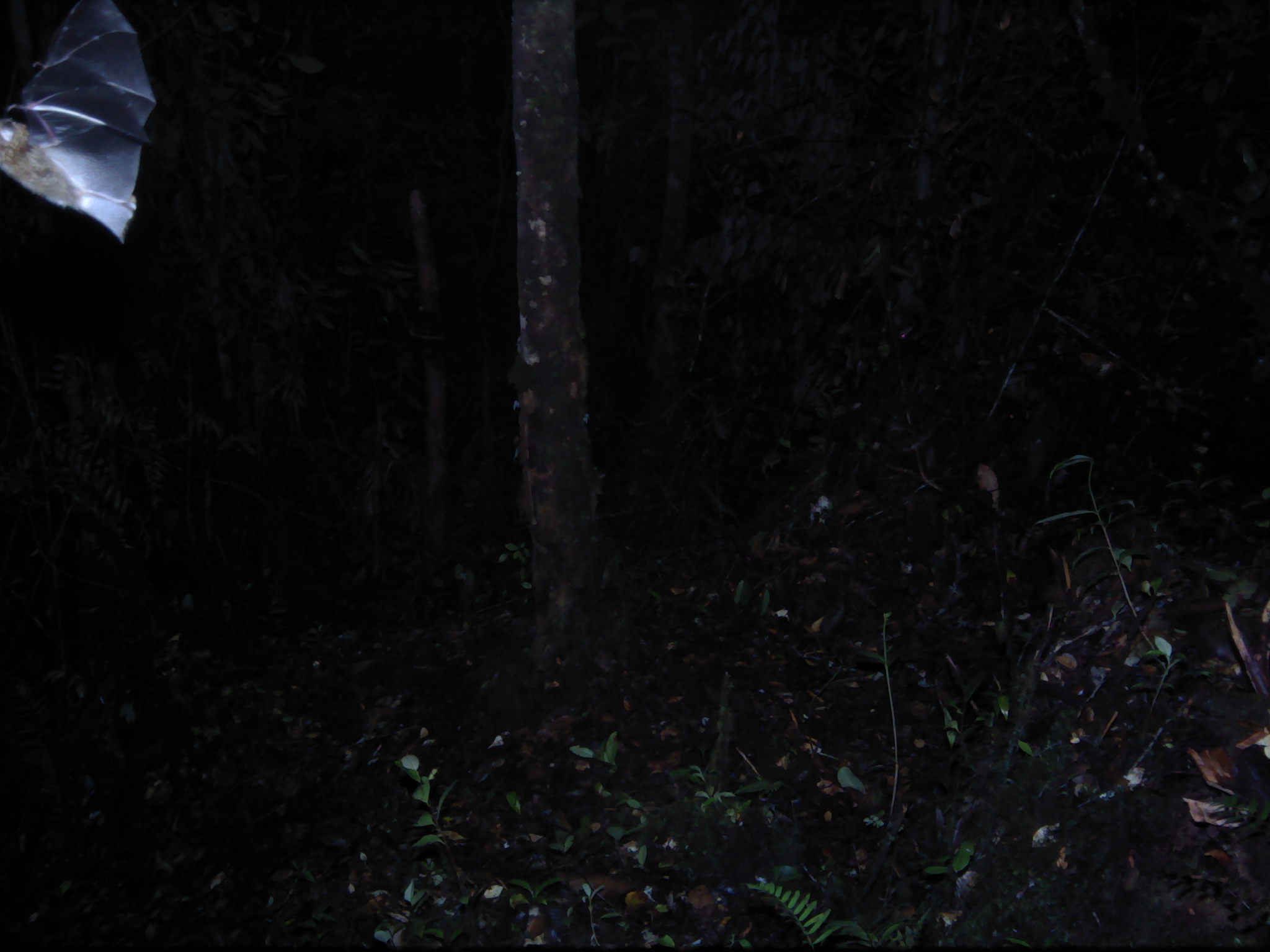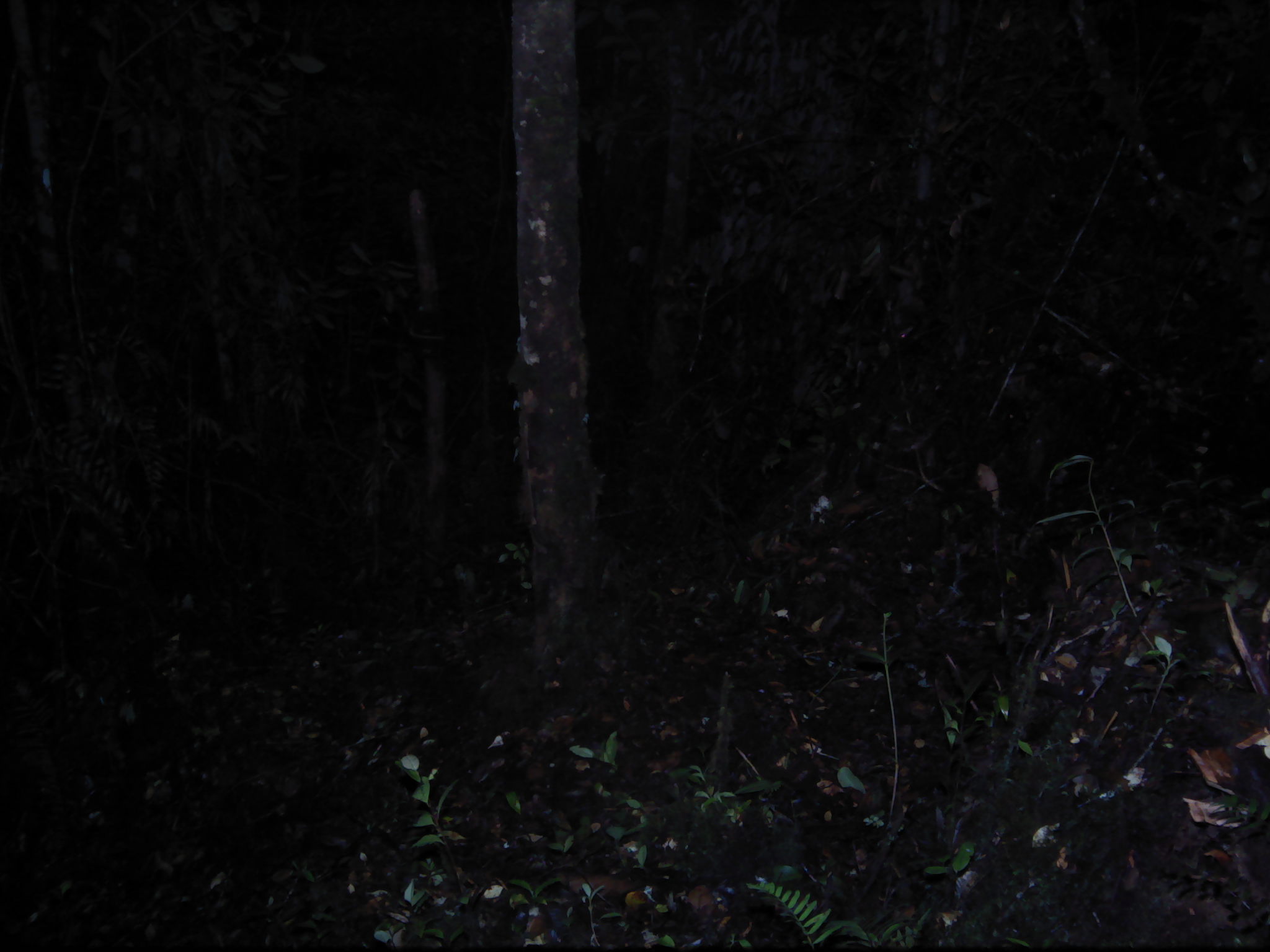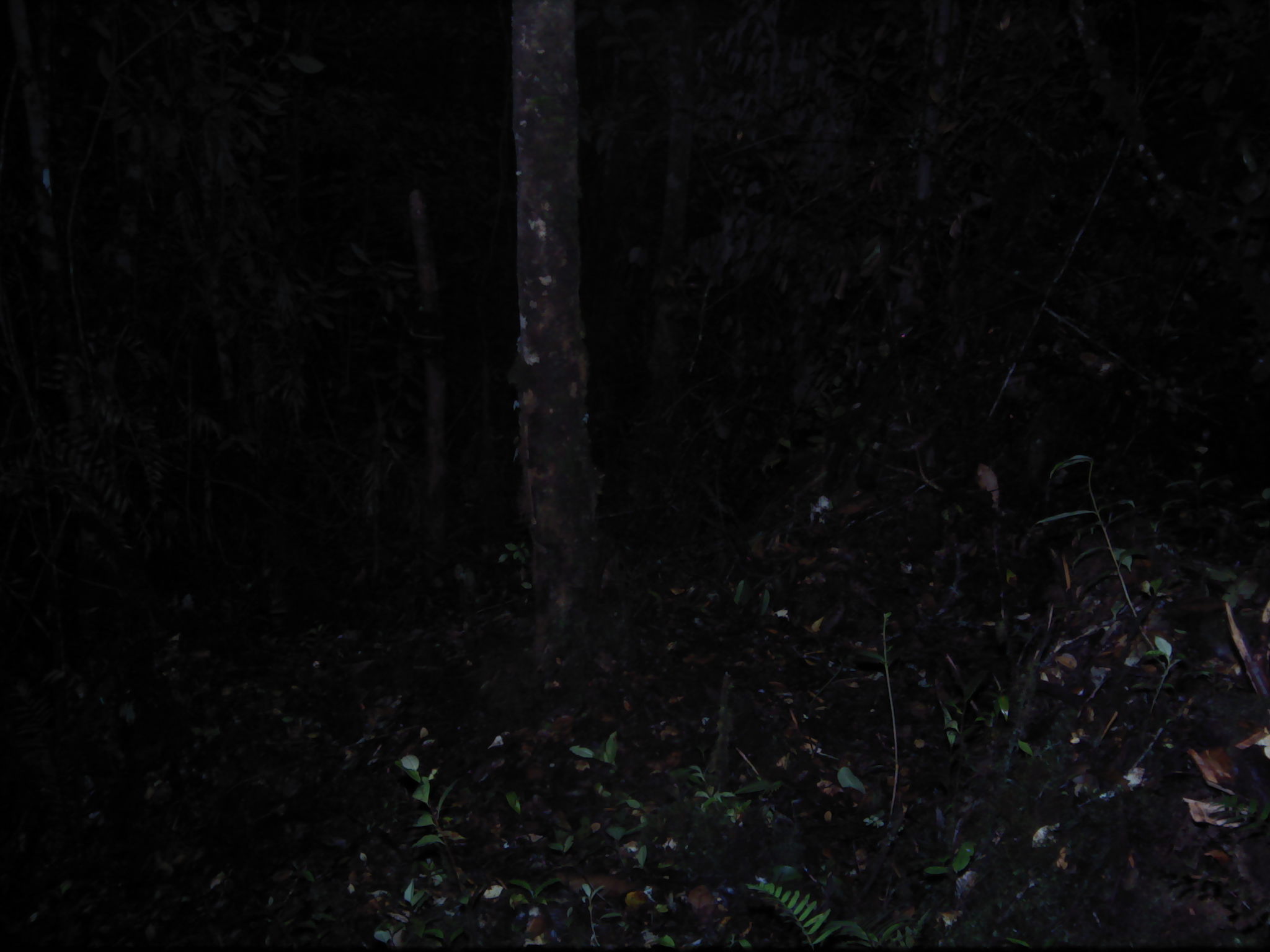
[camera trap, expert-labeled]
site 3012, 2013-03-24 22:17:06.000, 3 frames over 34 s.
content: unidentified animal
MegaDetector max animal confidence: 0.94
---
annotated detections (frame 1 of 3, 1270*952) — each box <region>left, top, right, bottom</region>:
unknown: <region>0, 1, 158, 246</region>